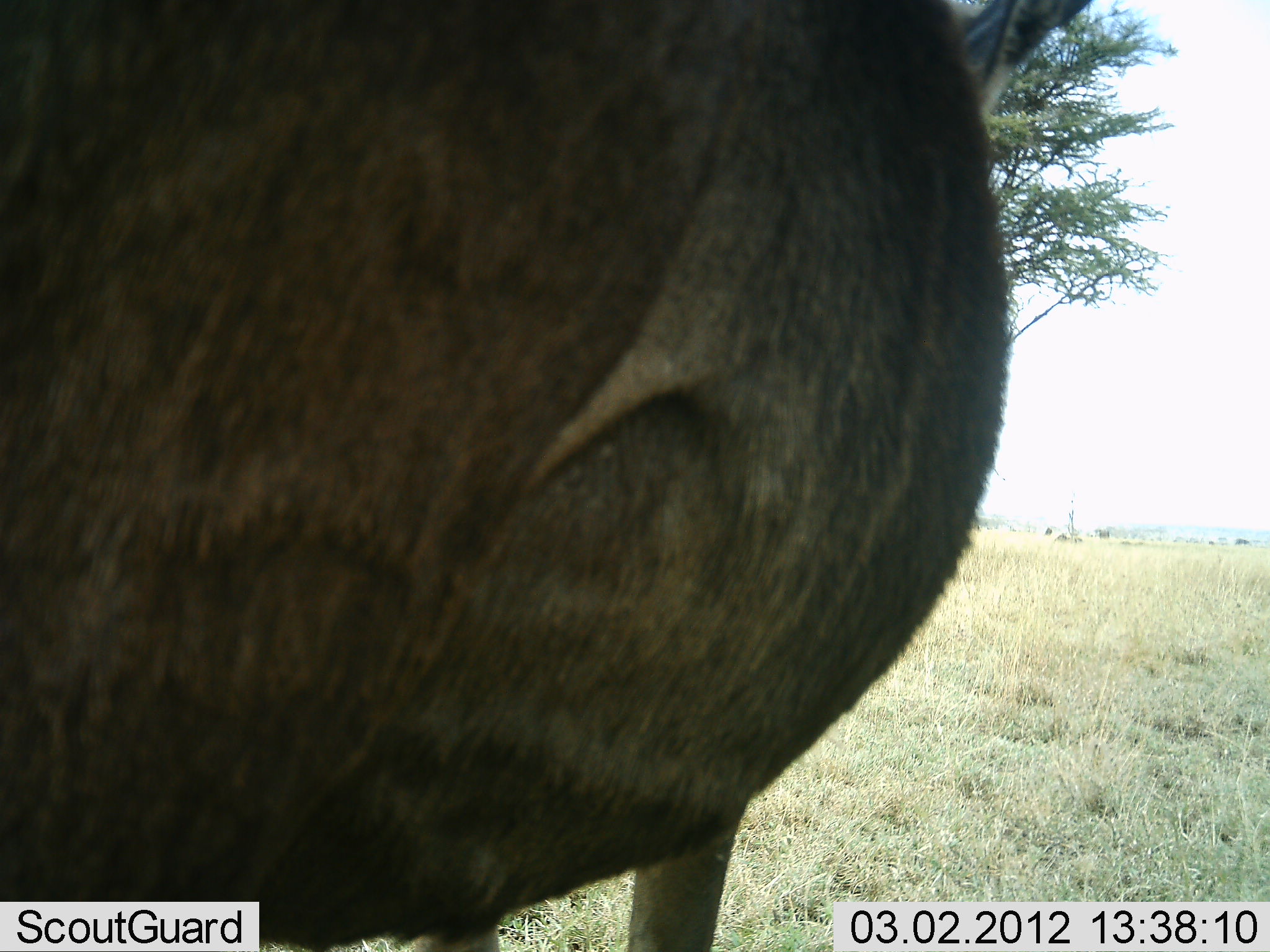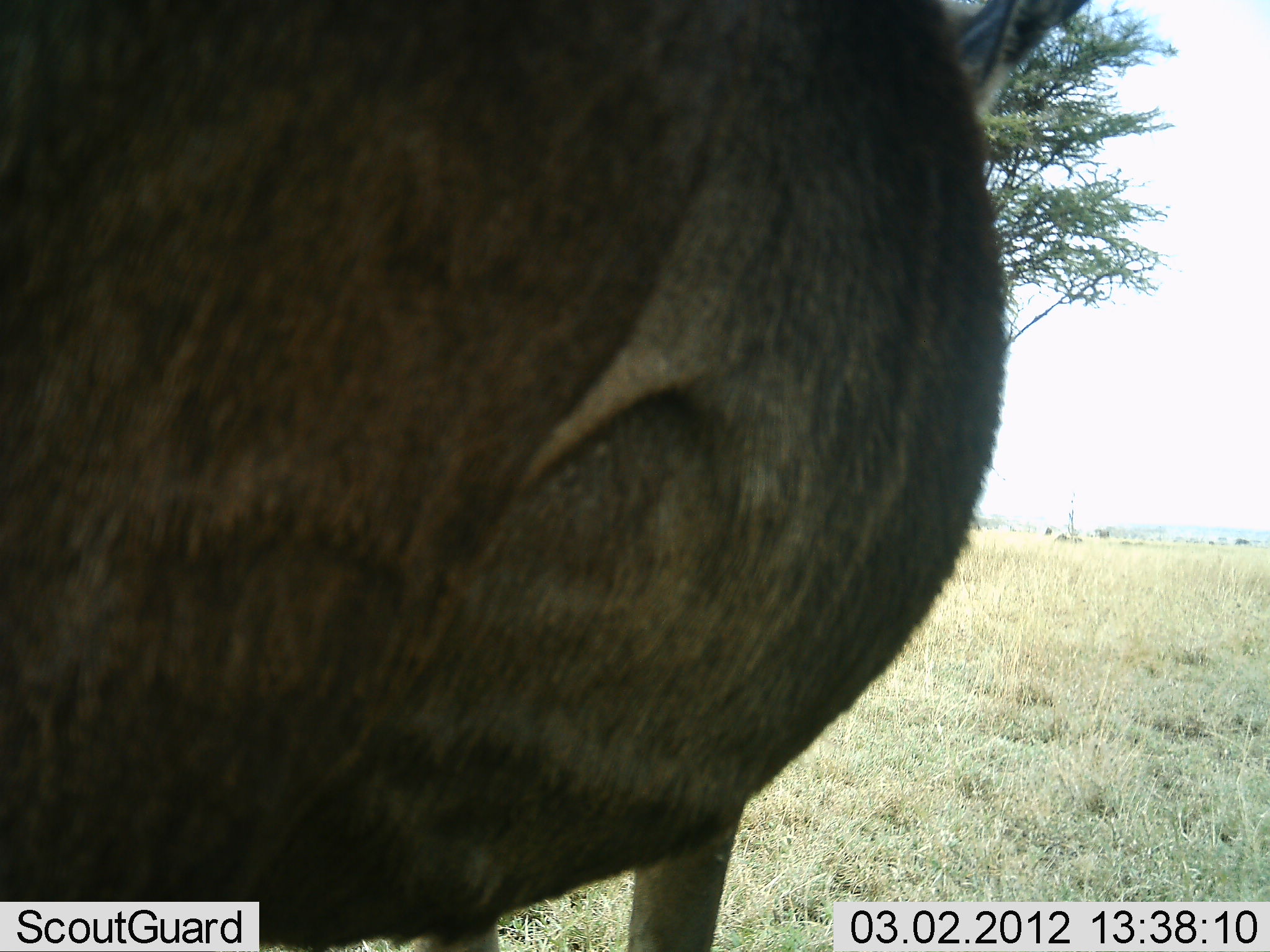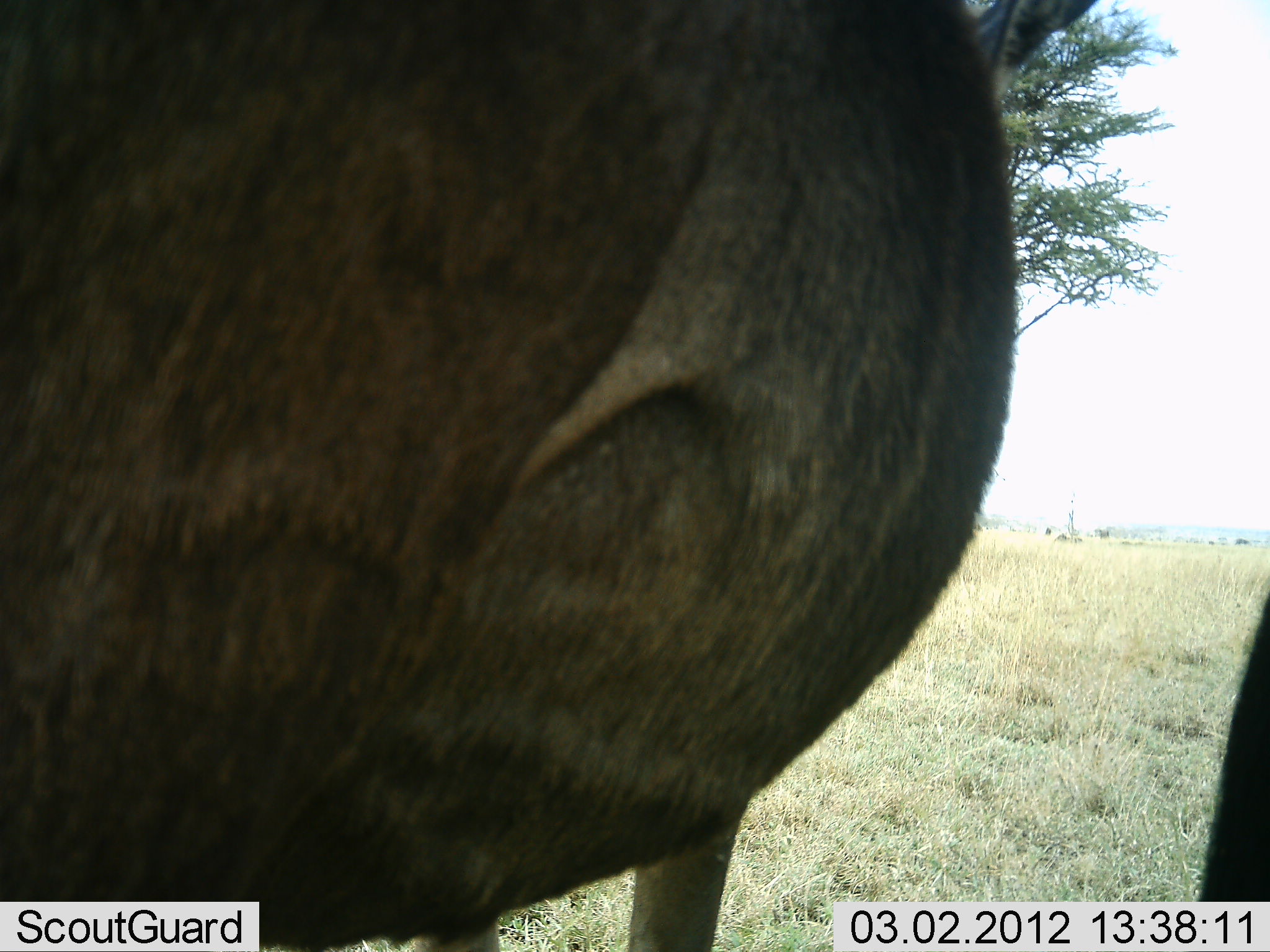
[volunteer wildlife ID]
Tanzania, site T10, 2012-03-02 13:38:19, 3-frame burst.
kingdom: Animalia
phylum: Chordata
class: Mammalia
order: Artiodactyla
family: Bovidae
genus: Connochaetes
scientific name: Connochaetes taurinus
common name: blue wildebeest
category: wildebeest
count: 1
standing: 95%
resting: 5%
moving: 0%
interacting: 0%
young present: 0%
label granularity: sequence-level